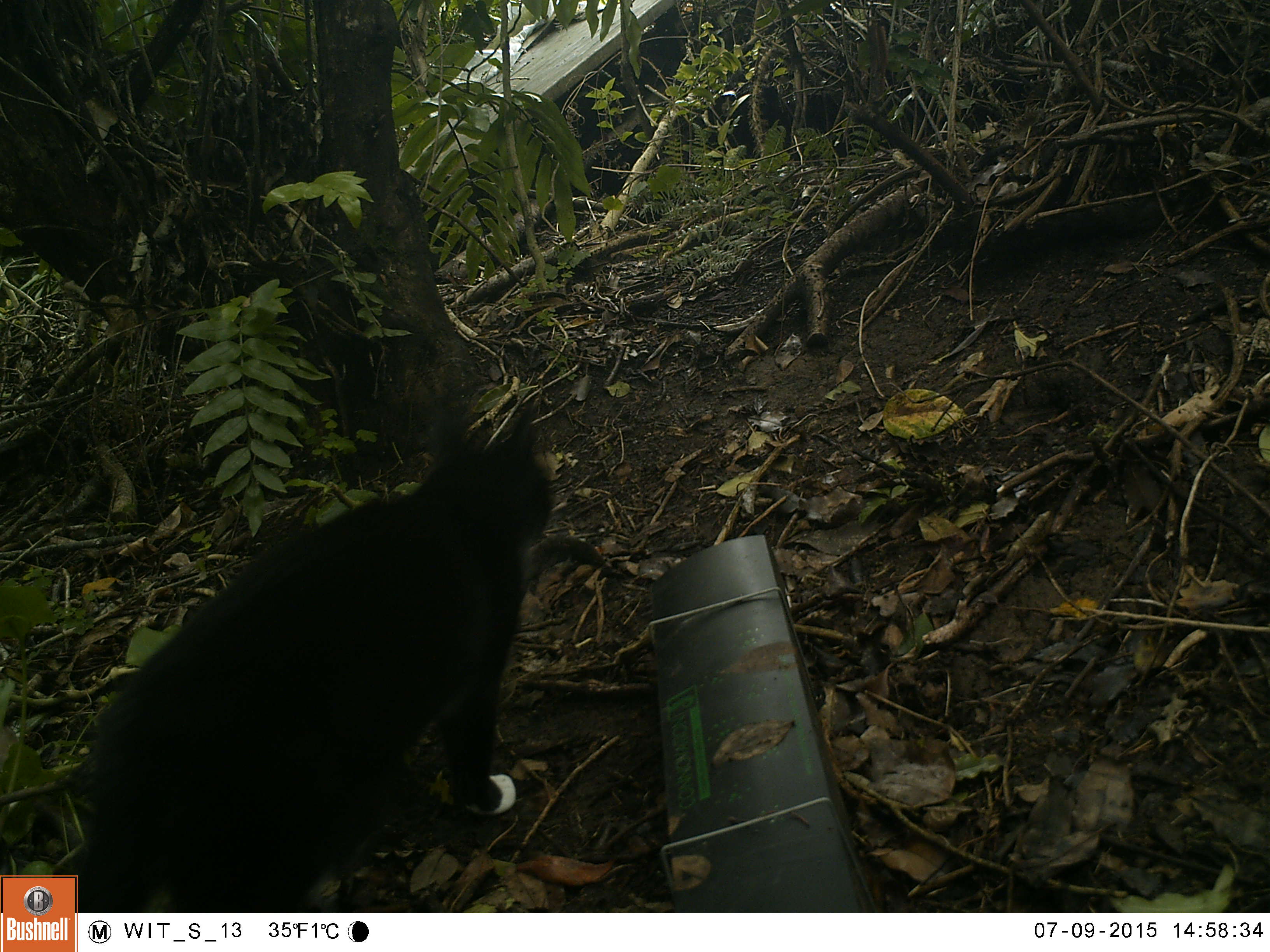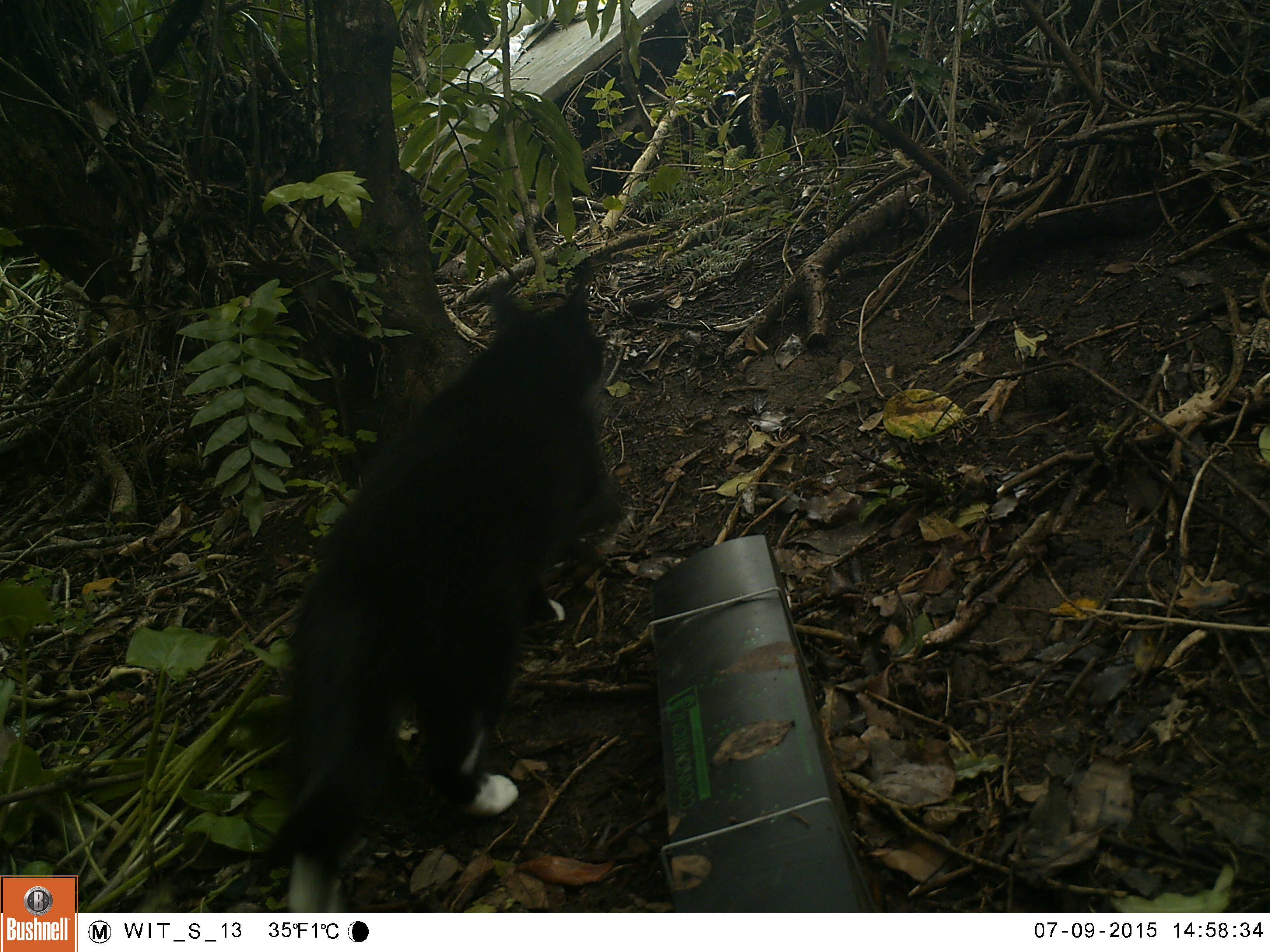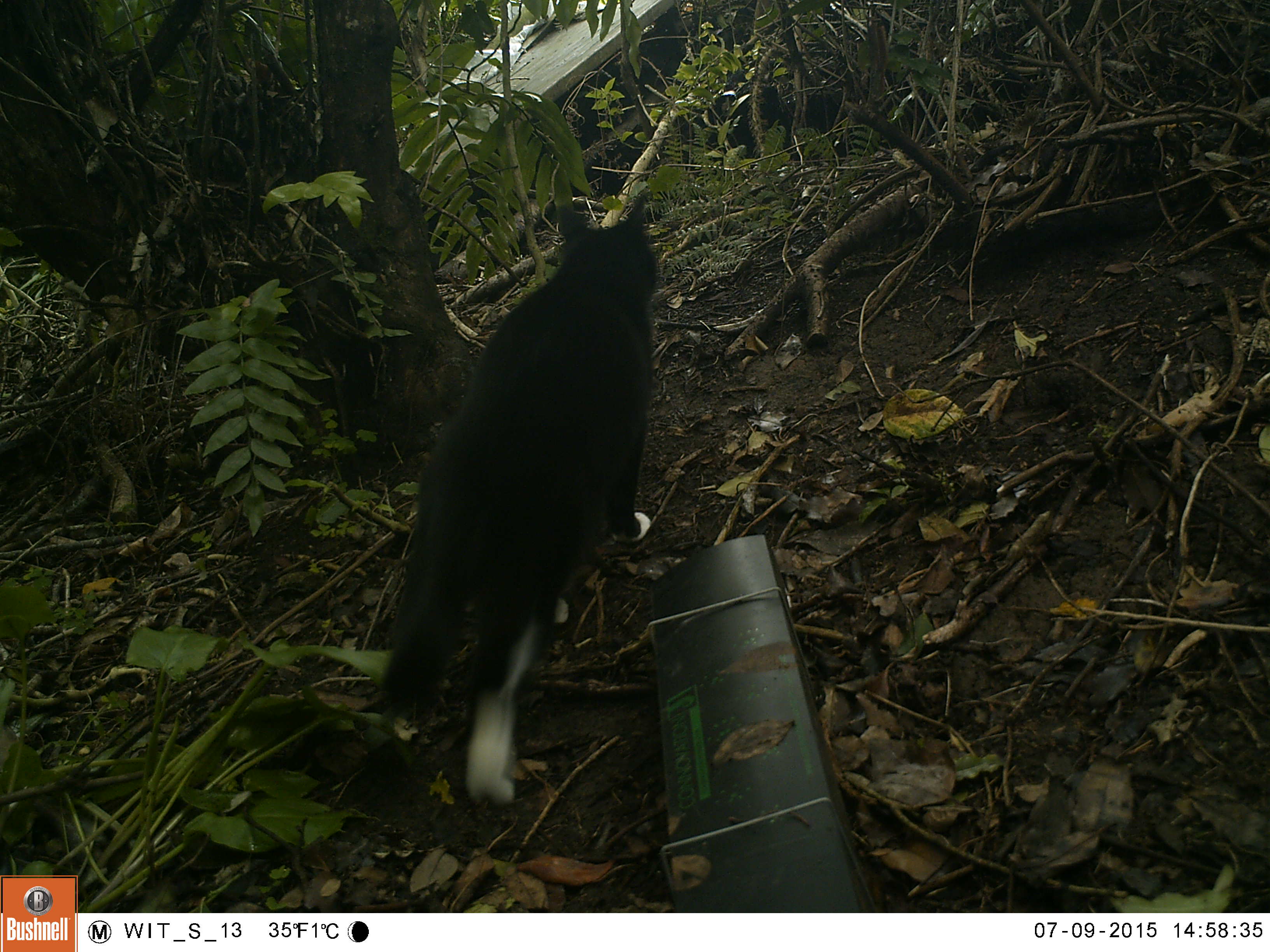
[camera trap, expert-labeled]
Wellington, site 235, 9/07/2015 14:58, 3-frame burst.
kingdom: Animalia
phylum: Chordata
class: Mammalia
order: Carnivora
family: Felidae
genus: Felis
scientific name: Felis catus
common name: cat